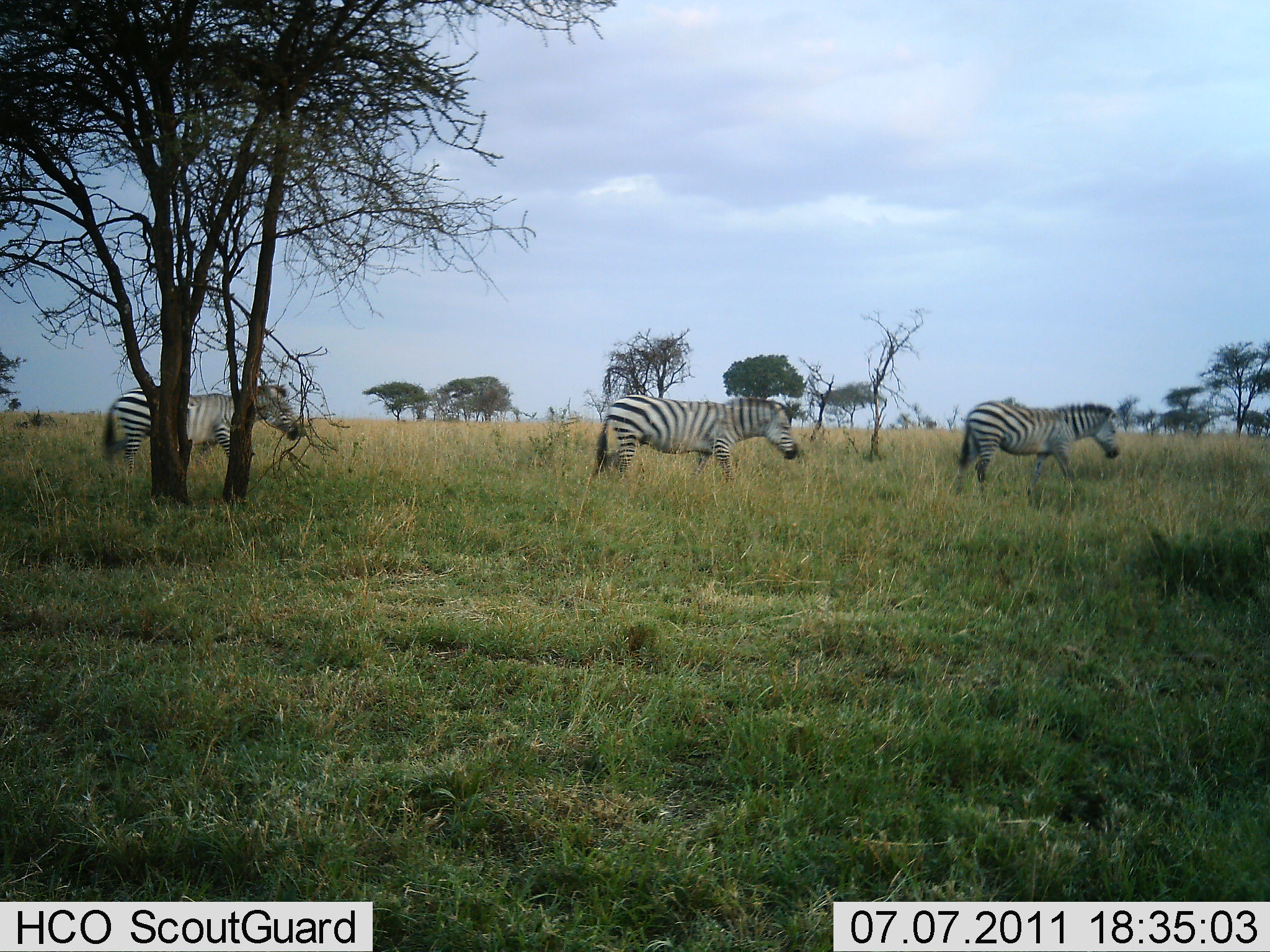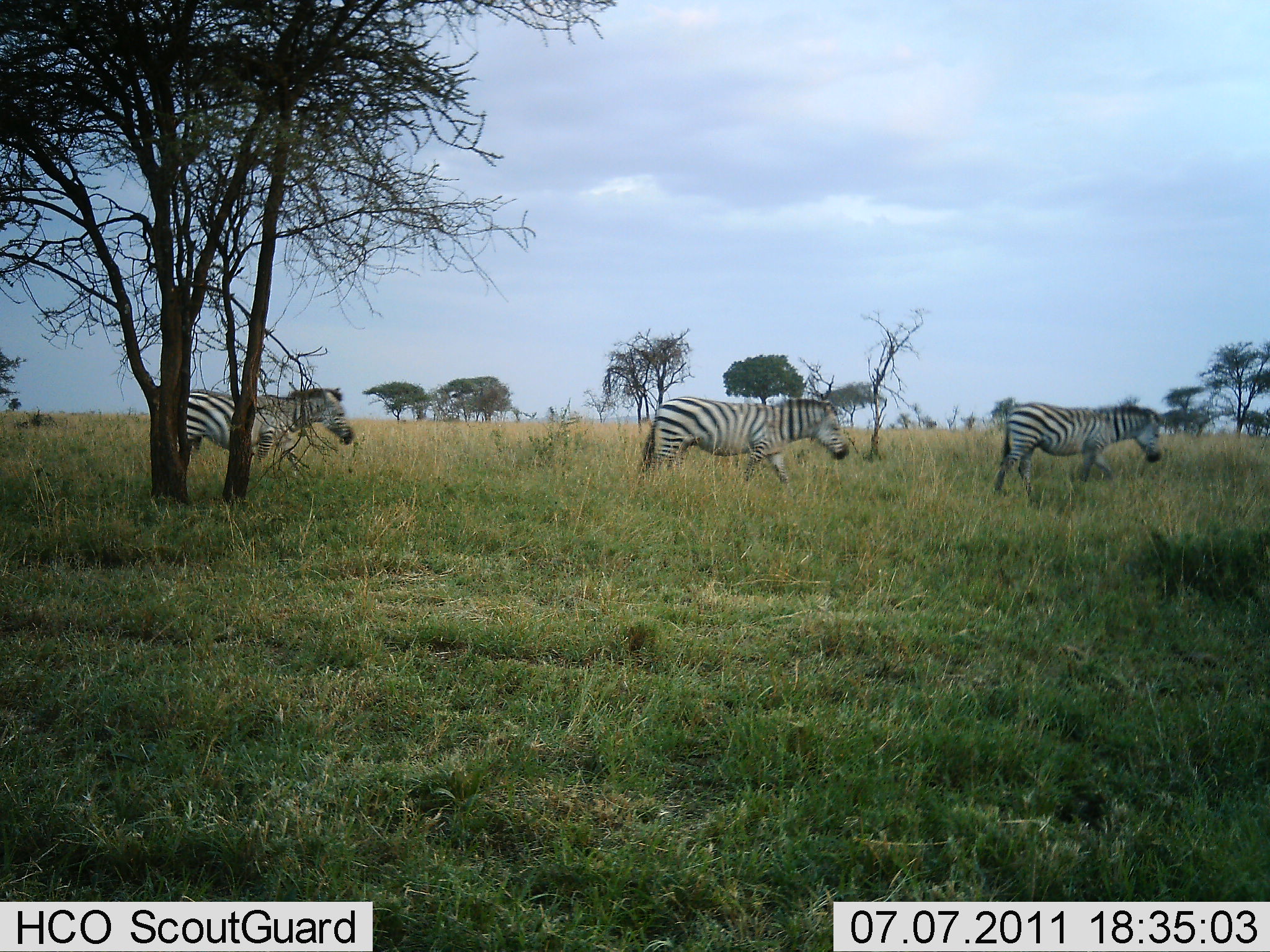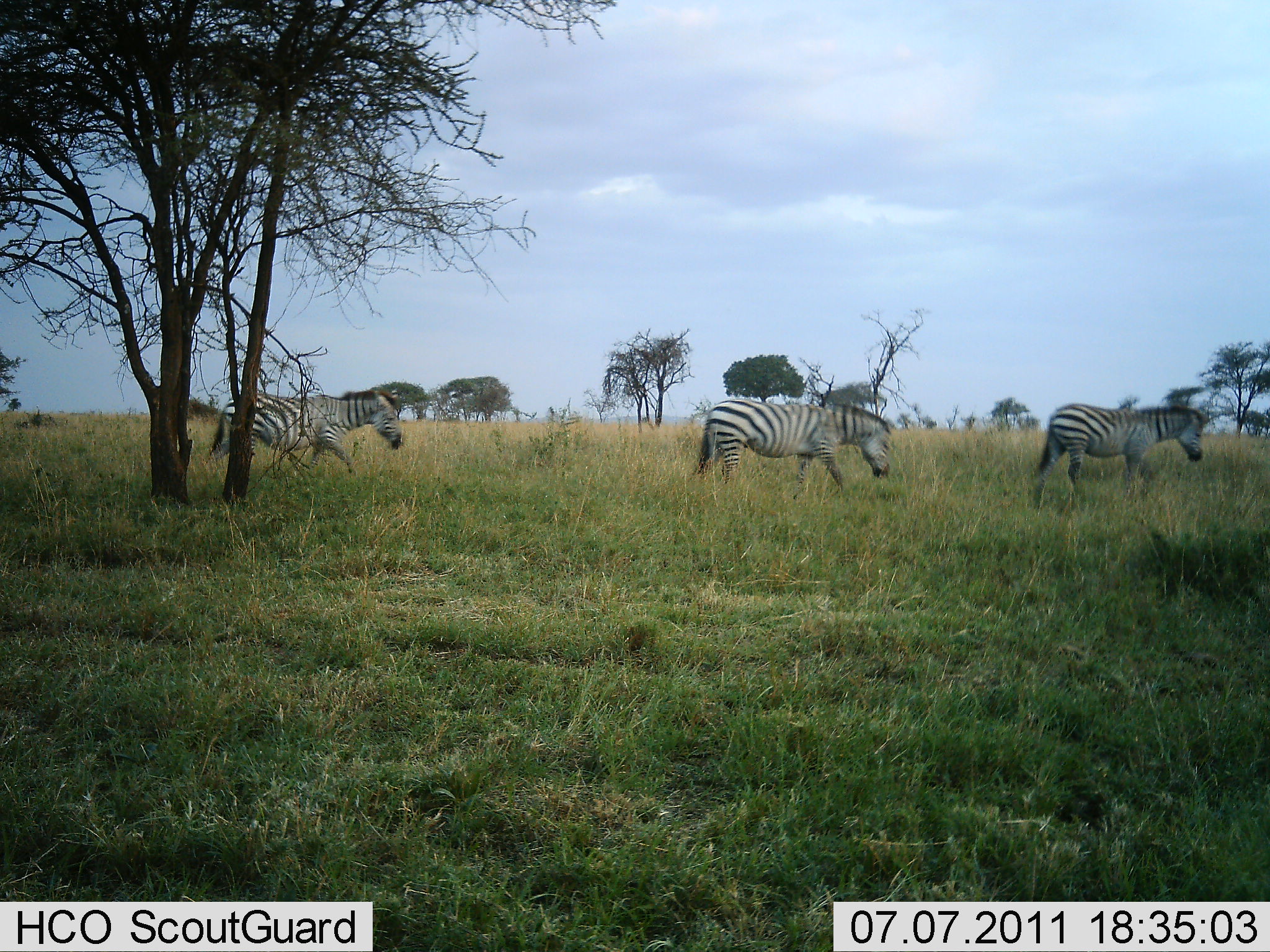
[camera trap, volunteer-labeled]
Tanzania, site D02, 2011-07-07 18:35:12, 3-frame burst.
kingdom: Animalia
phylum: Chordata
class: Mammalia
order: Perissodactyla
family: Equidae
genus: Equus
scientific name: Equus quagga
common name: plains zebra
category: zebra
Zebra (plains zebra) (Equus quagga), count 3. Behavior (volunteer vote fractions): standing 0%, resting 0%, moving 100%, interacting 0%. Young present (vote fraction): 0%. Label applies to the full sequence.